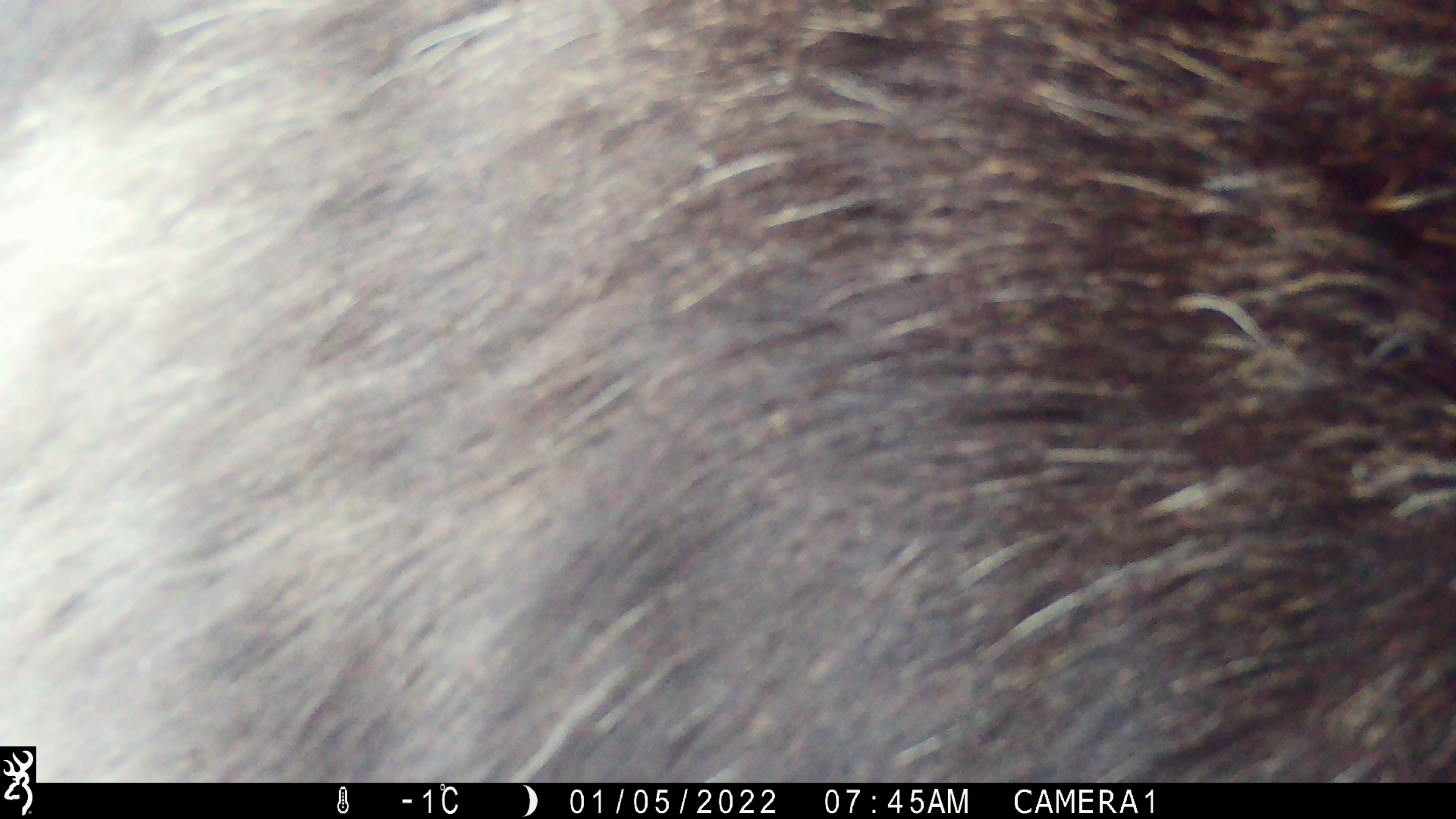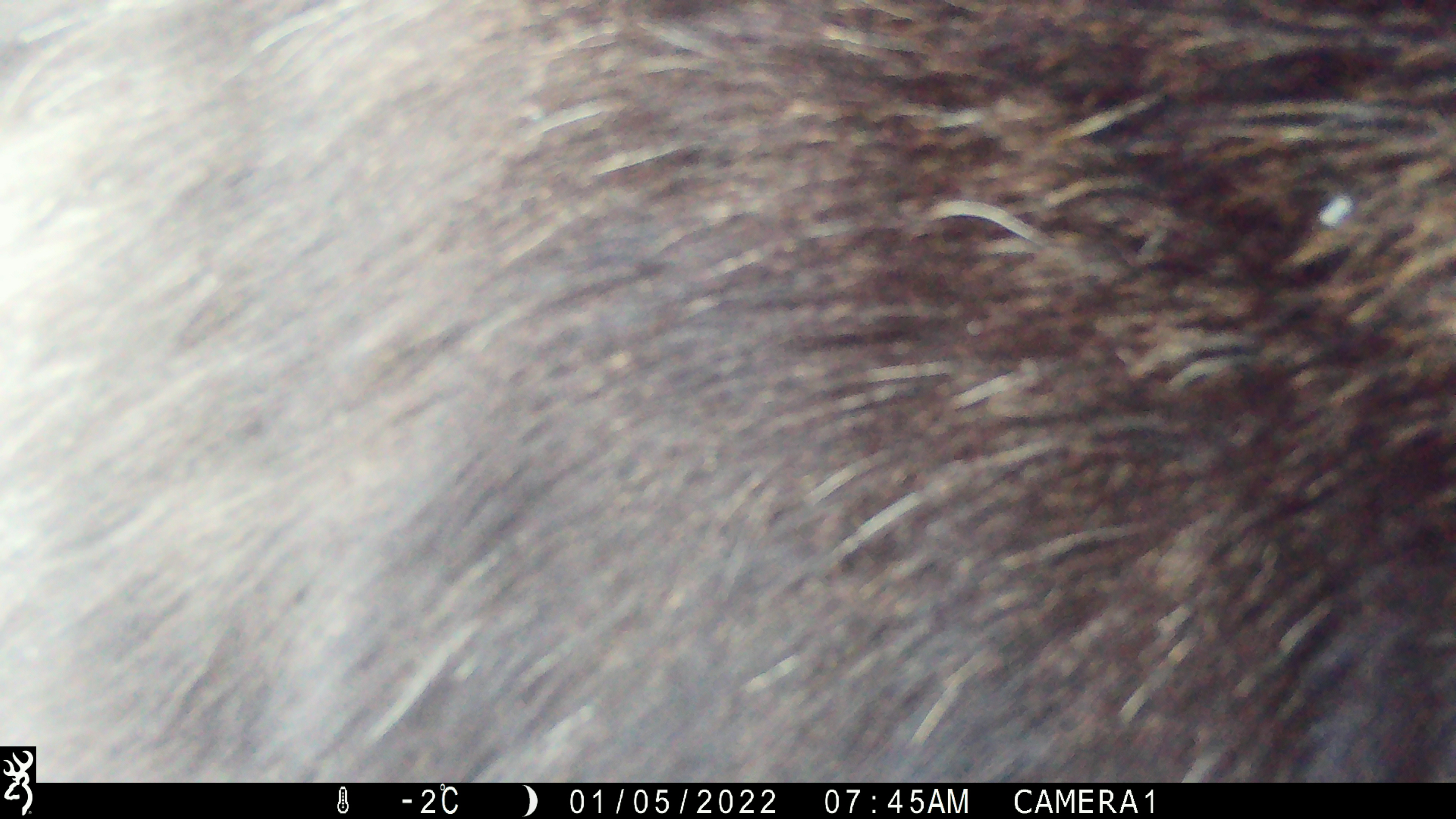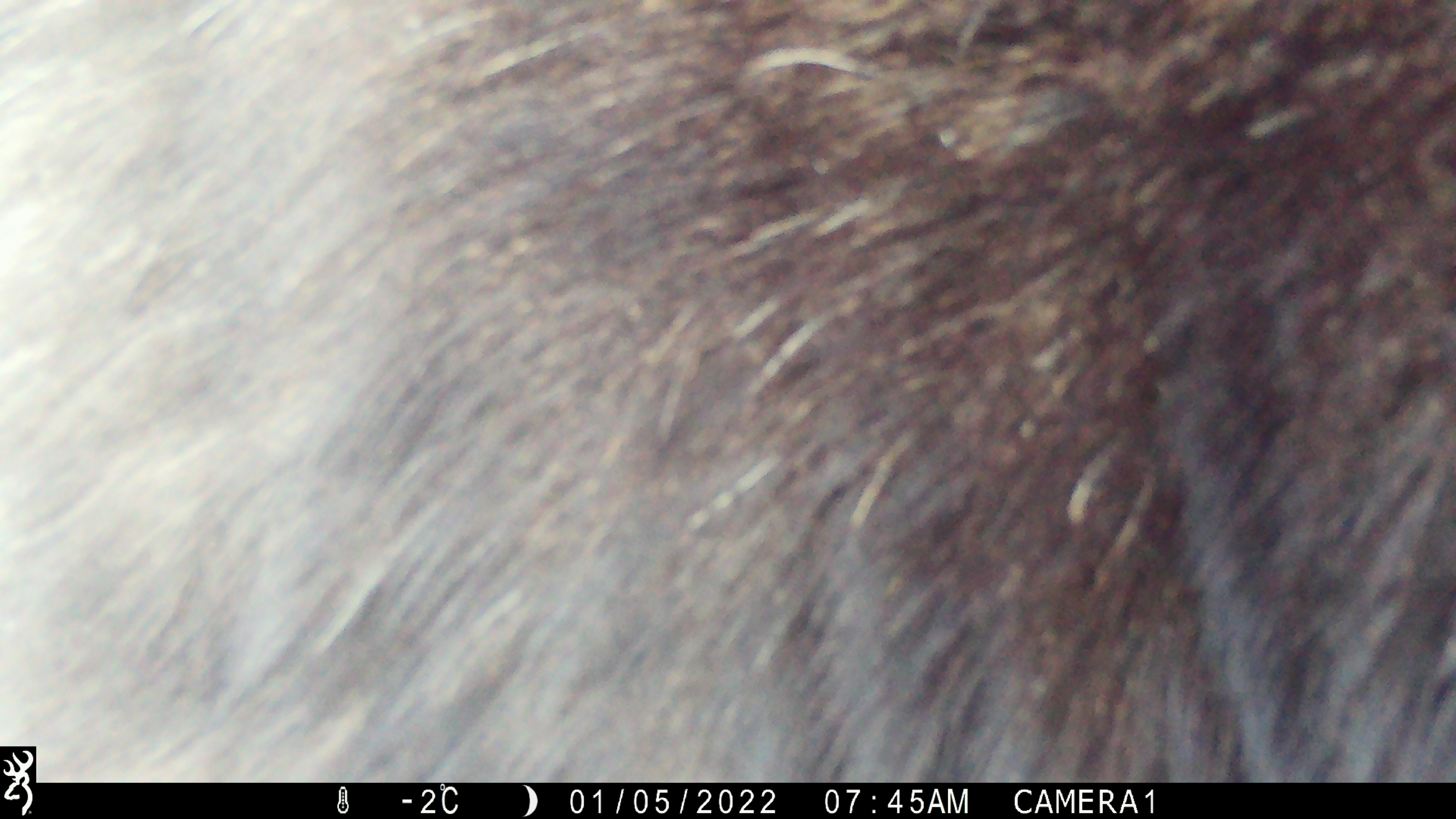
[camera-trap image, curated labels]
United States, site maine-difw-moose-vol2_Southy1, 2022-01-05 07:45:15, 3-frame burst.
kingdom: Animalia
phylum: Chordata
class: Mammalia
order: Artiodactyla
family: Cervidae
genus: Alces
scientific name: Alces alces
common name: moose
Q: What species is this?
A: Moose (Alces alces).